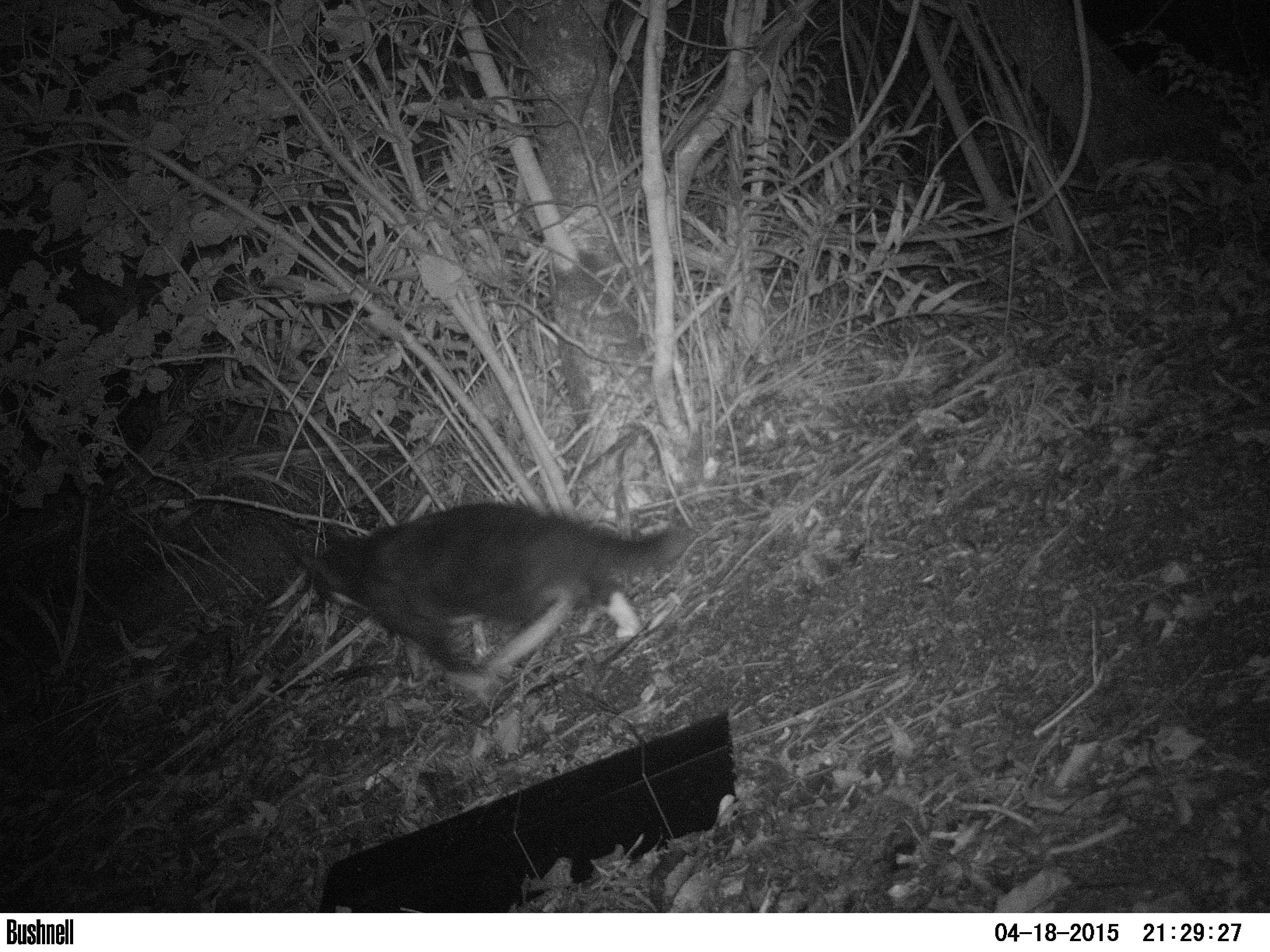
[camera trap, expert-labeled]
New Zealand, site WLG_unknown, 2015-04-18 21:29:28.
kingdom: Animalia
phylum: Chordata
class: Mammalia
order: Carnivora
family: Felidae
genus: Felis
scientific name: Felis catus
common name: domestic cat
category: cat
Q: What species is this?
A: Cat (domestic cat) (Felis catus).